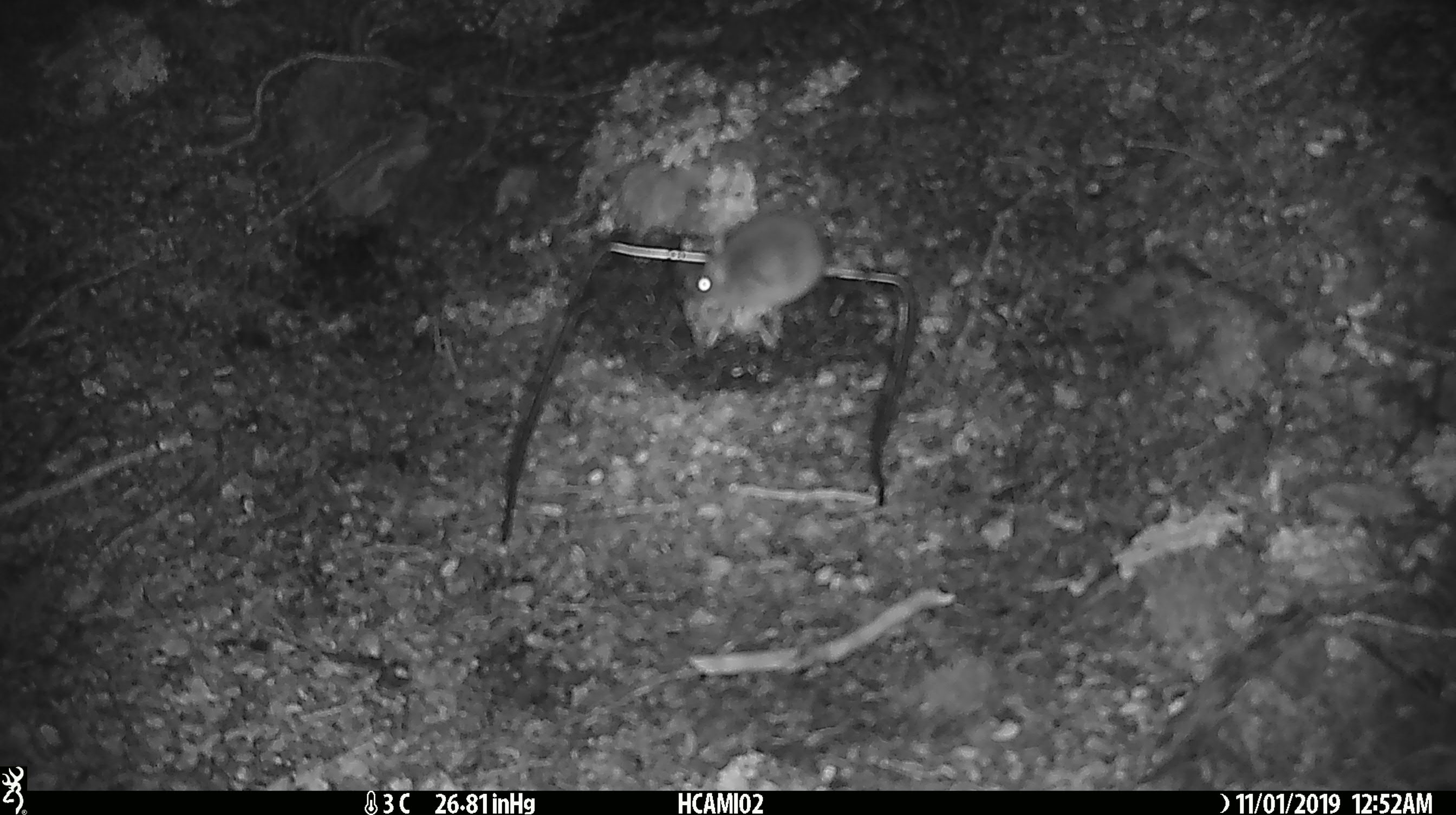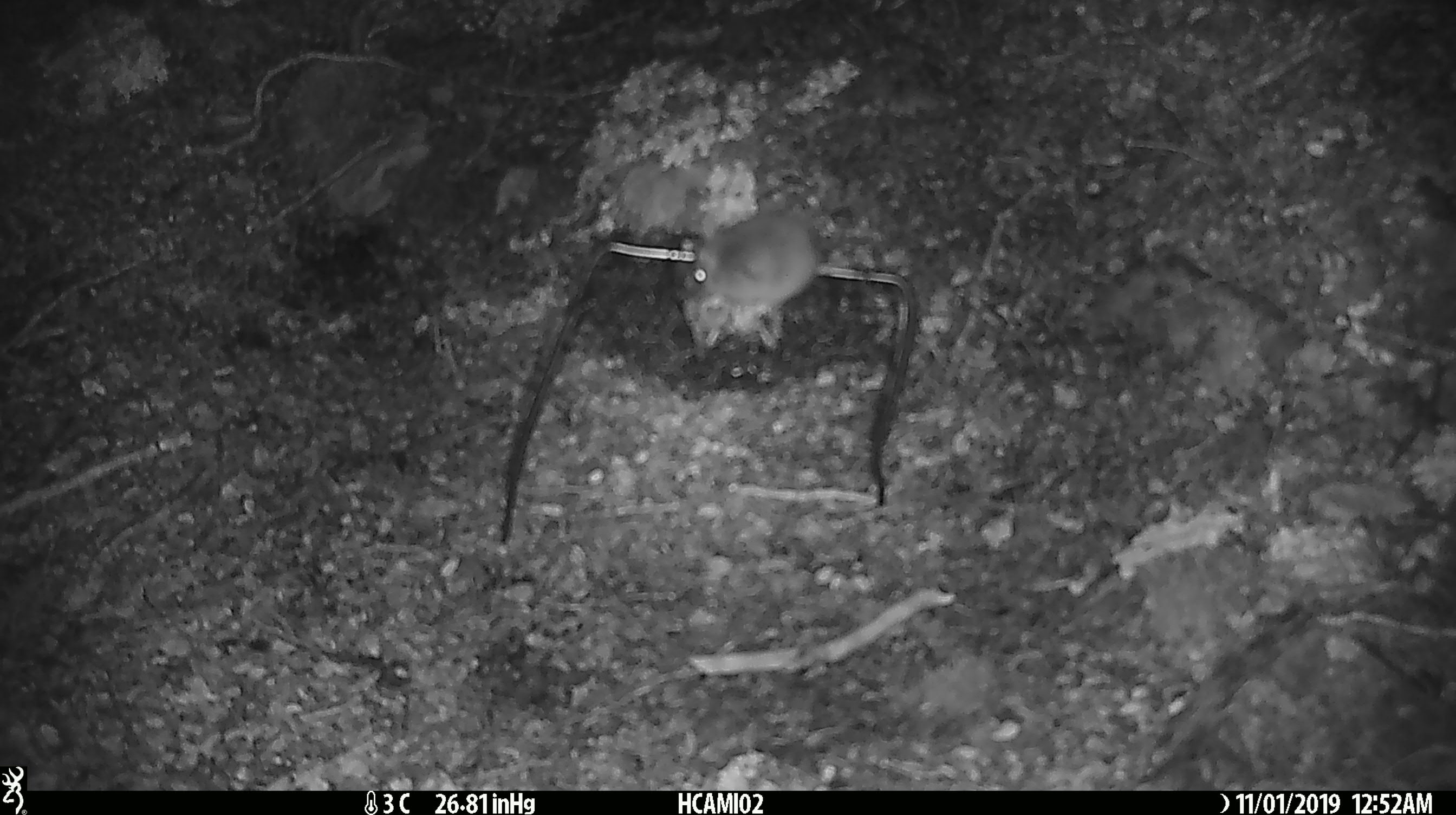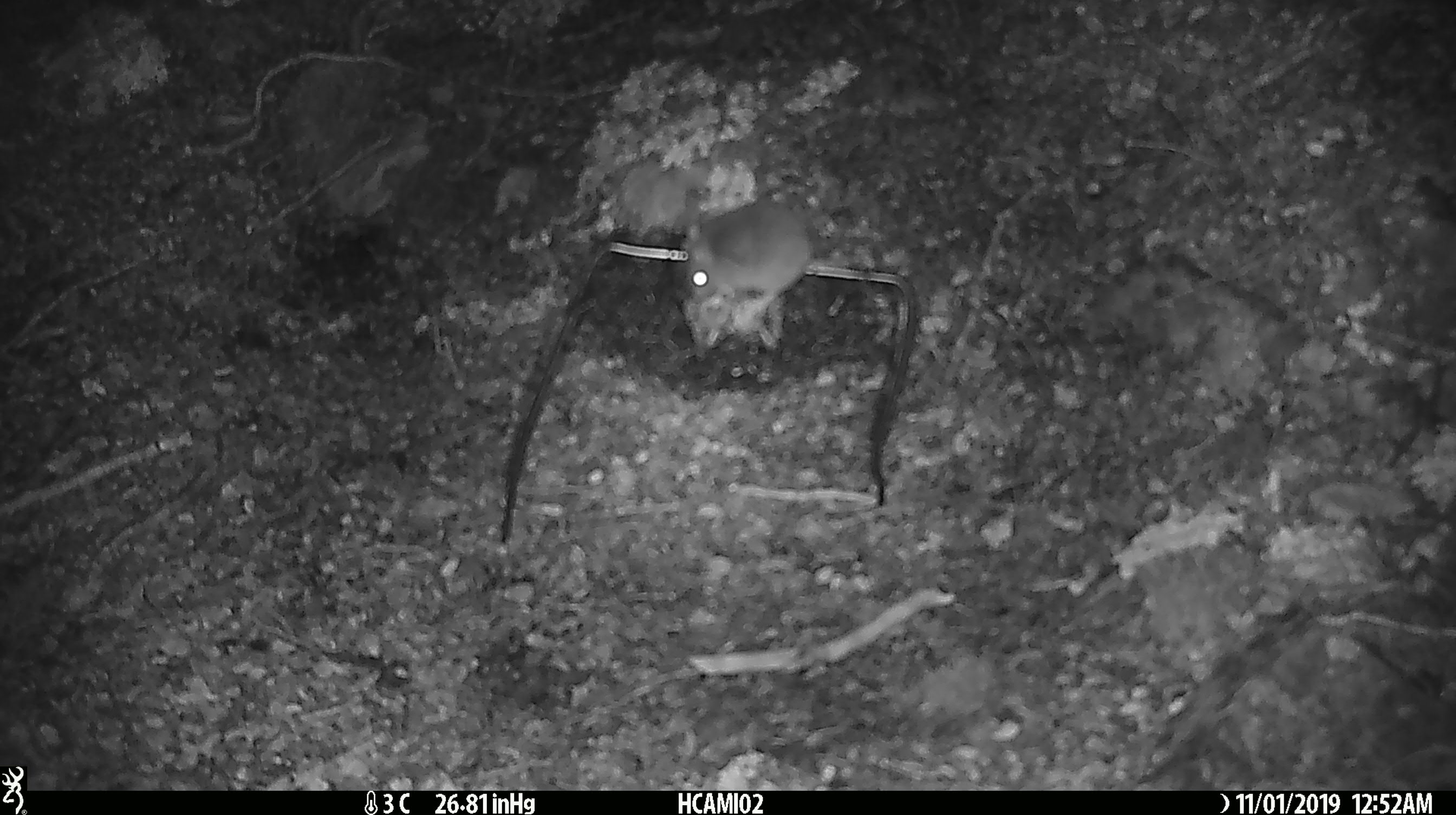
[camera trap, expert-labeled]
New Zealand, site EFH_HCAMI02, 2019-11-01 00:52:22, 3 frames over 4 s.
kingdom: Animalia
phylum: Chordata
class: Mammalia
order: Rodentia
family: Muridae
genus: Mus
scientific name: Mus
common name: mouse